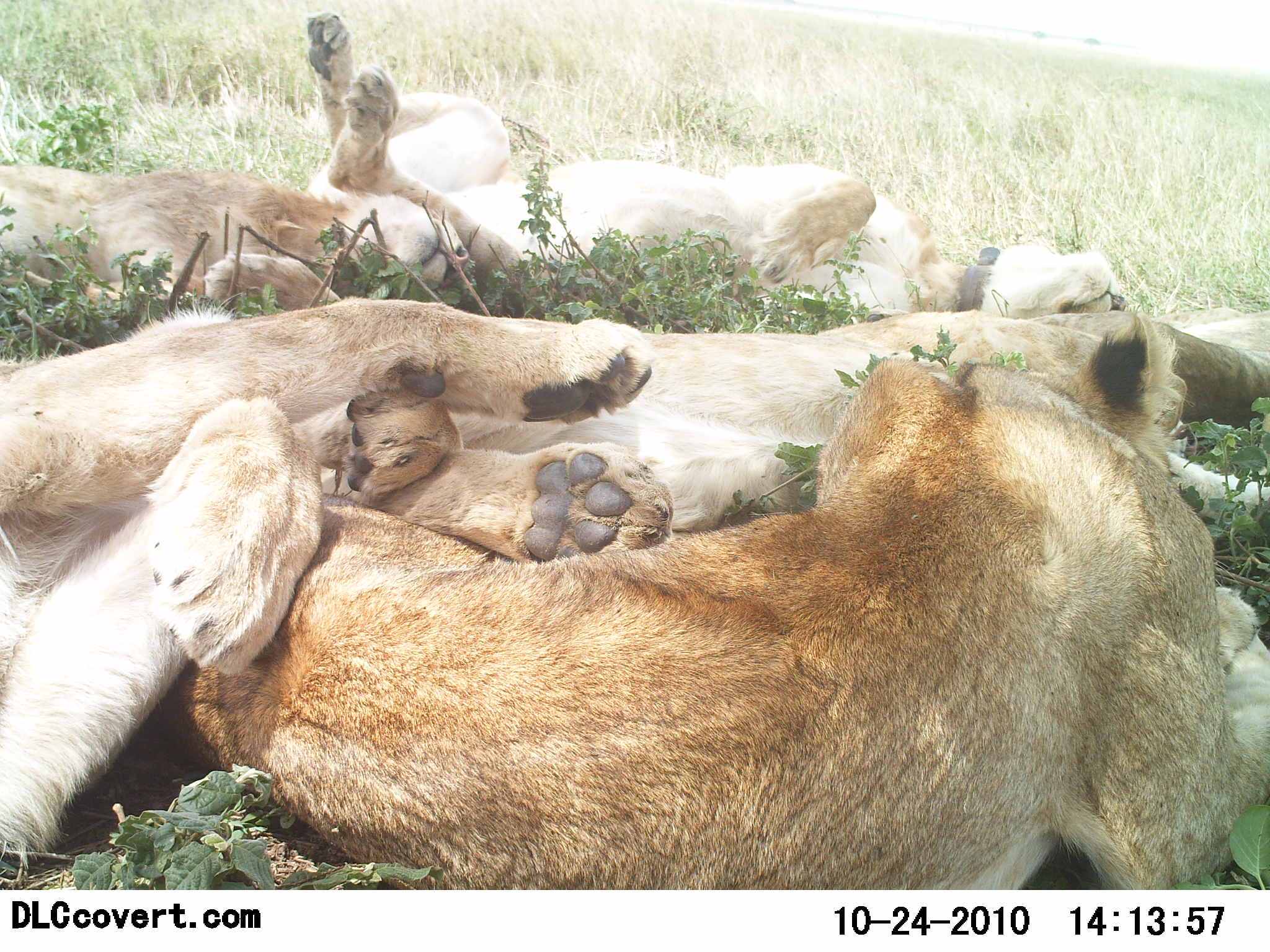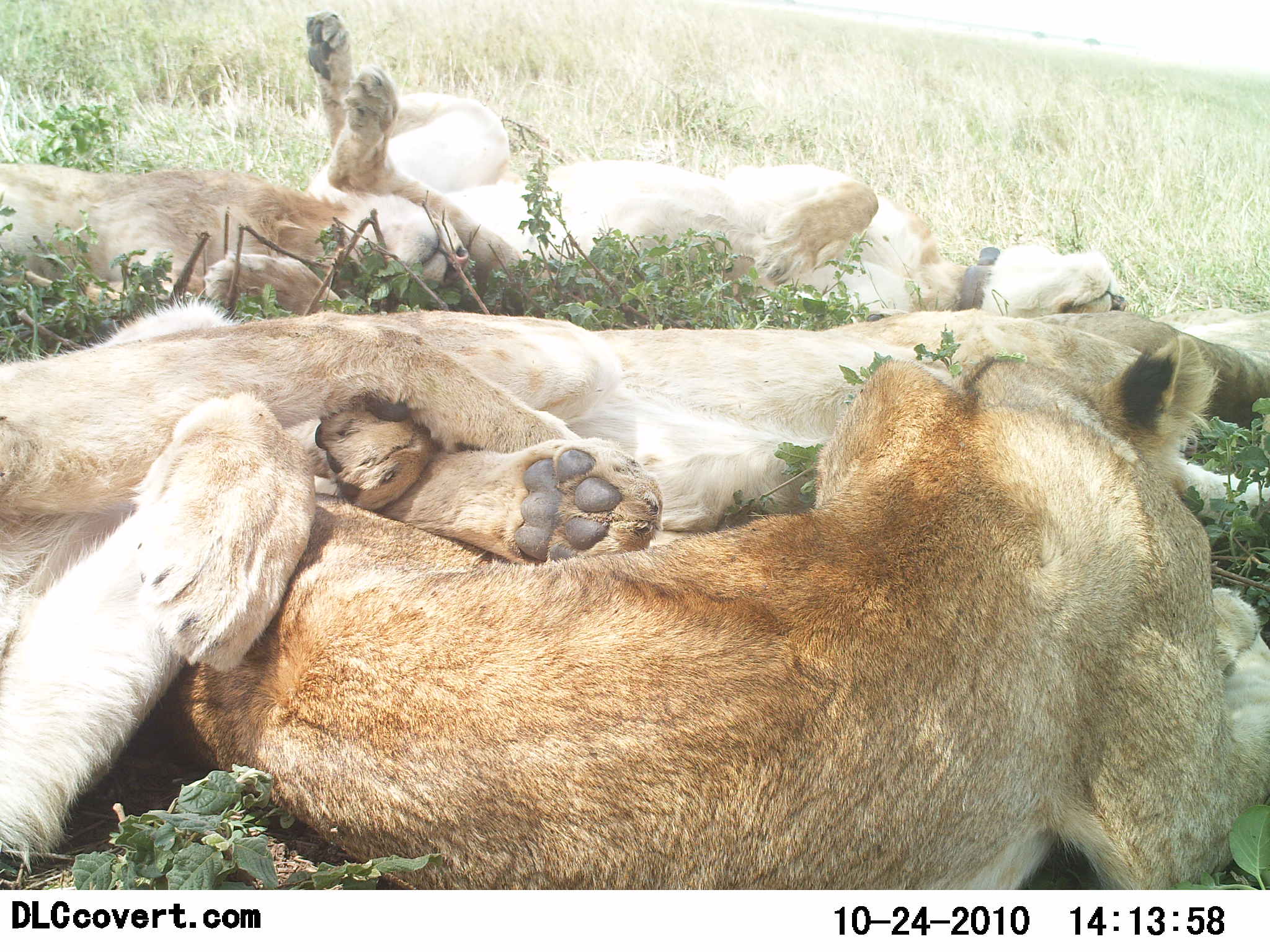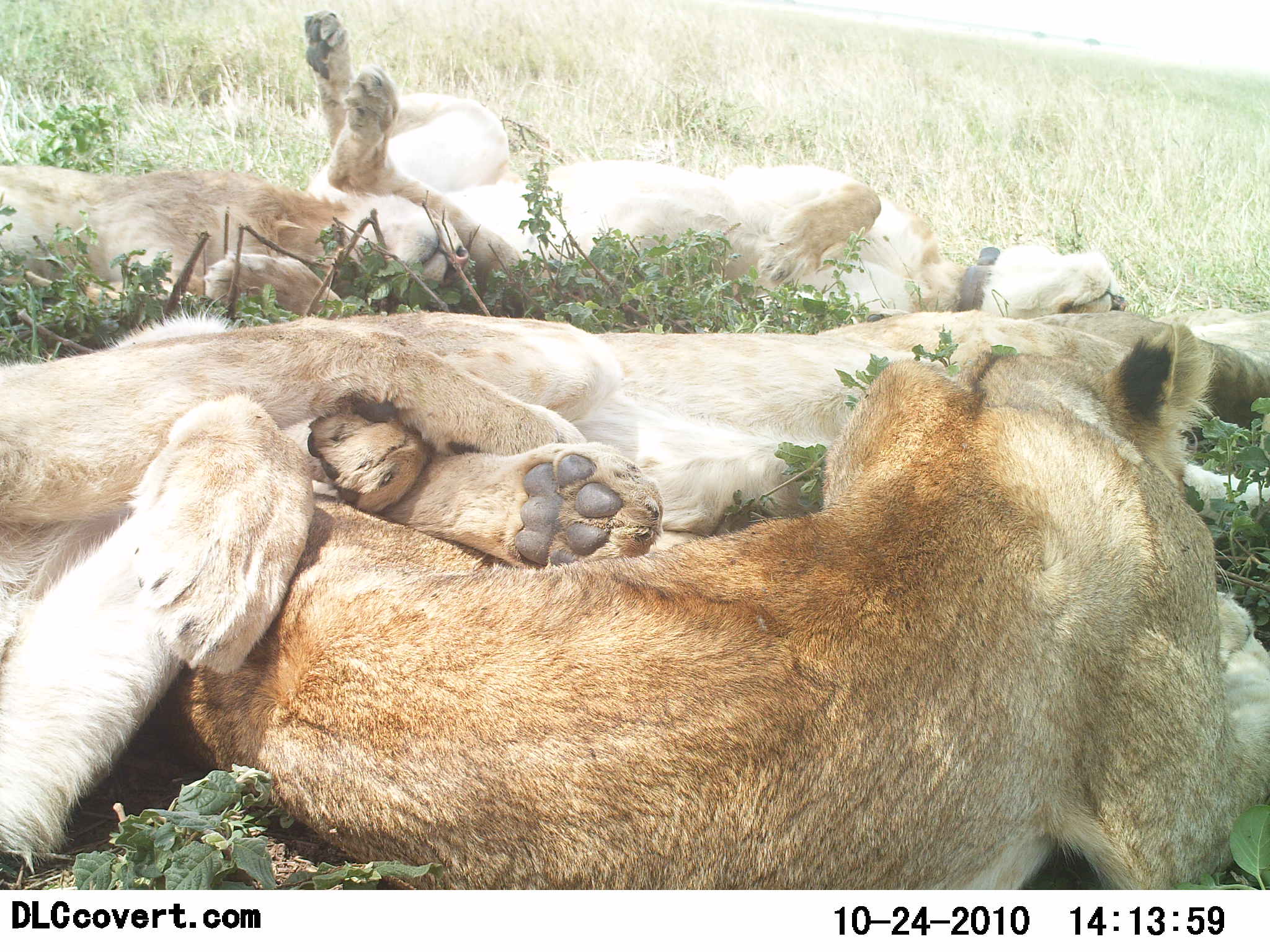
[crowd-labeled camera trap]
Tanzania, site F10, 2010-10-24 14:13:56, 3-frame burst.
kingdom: Animalia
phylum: Chordata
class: Mammalia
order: Carnivora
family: Felidae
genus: Panthera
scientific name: Panthera leo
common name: lion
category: lionfemale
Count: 5.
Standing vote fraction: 0%.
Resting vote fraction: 100%.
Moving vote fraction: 0%.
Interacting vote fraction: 36%.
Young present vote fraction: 14%.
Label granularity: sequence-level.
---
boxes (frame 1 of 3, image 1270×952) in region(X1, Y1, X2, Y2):
animal: region(153, 313, 1270, 890); region(0, 295, 674, 861); region(301, 294, 1270, 570); region(301, 4, 1136, 316); region(0, 159, 473, 315); region(1160, 306, 1270, 426)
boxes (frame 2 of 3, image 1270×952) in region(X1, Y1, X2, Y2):
animal: region(169, 352, 1270, 891); region(0, 299, 583, 858); region(249, 308, 1270, 576); region(303, 9, 1143, 317); region(1, 158, 477, 314); region(1046, 309, 1270, 420)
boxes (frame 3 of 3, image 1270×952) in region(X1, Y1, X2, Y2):
animal: region(180, 318, 1270, 891); region(0, 315, 590, 878); region(299, 306, 1269, 578); region(301, 10, 1132, 326); region(0, 162, 471, 312); region(1058, 309, 1270, 436)